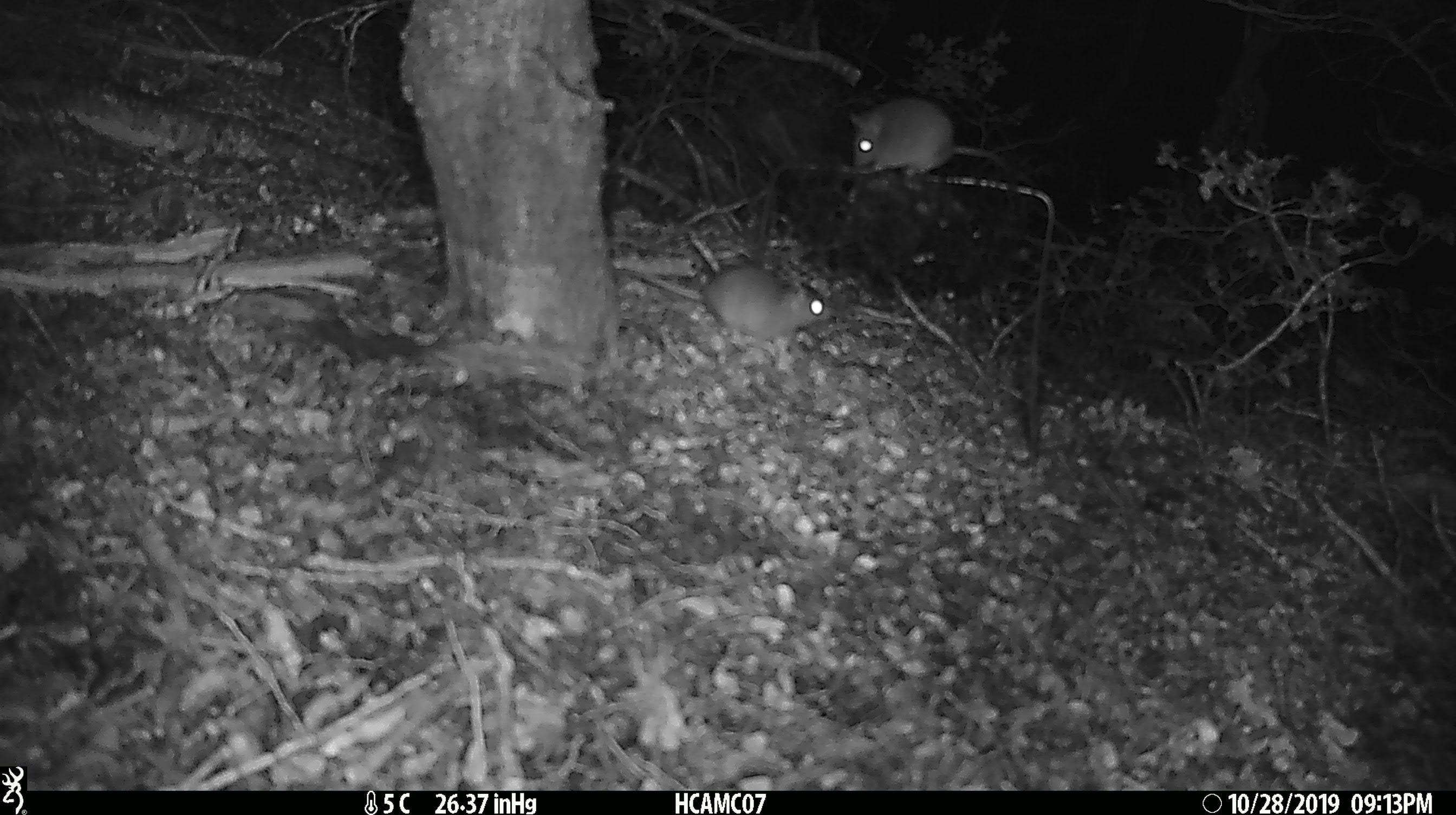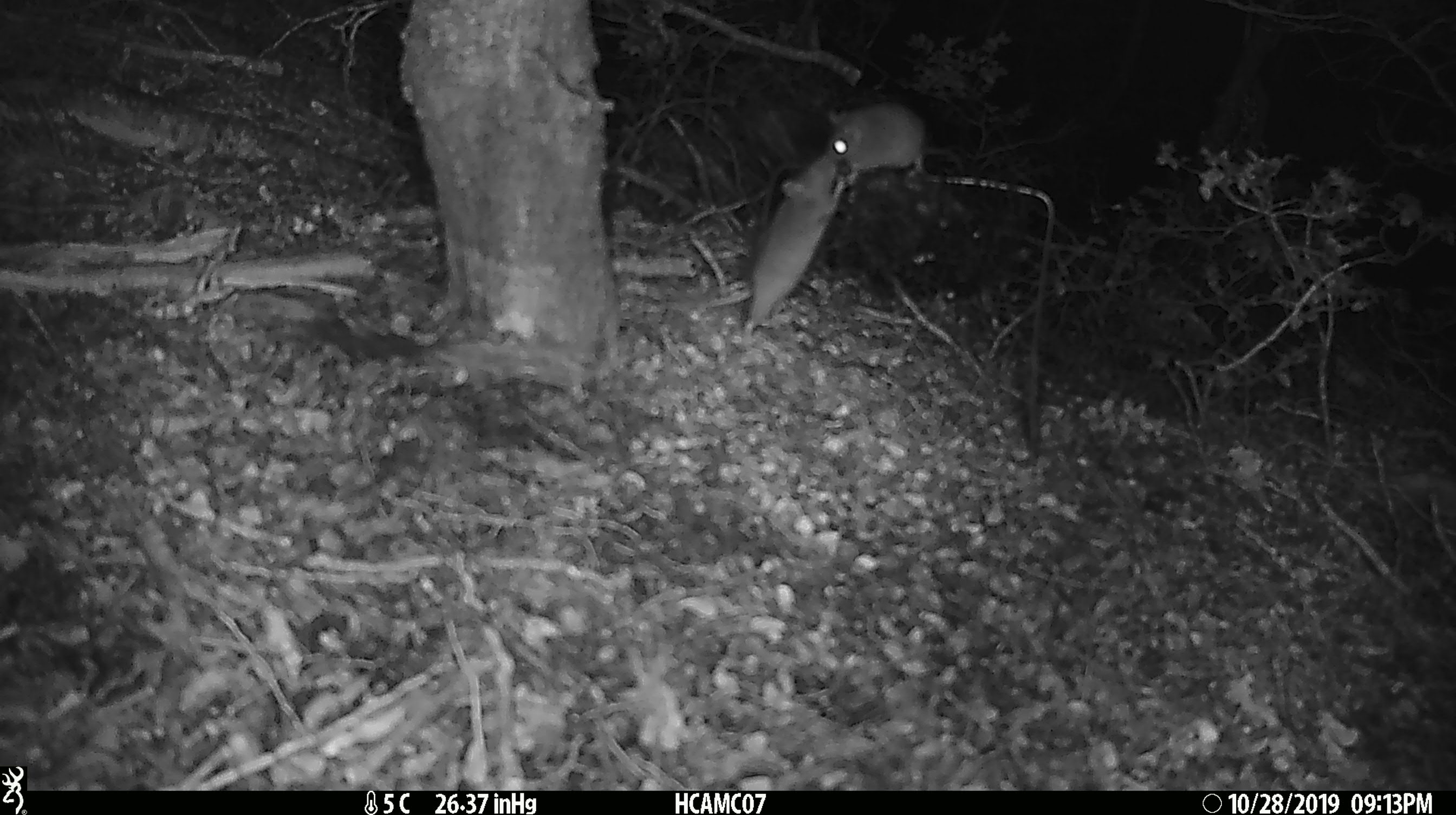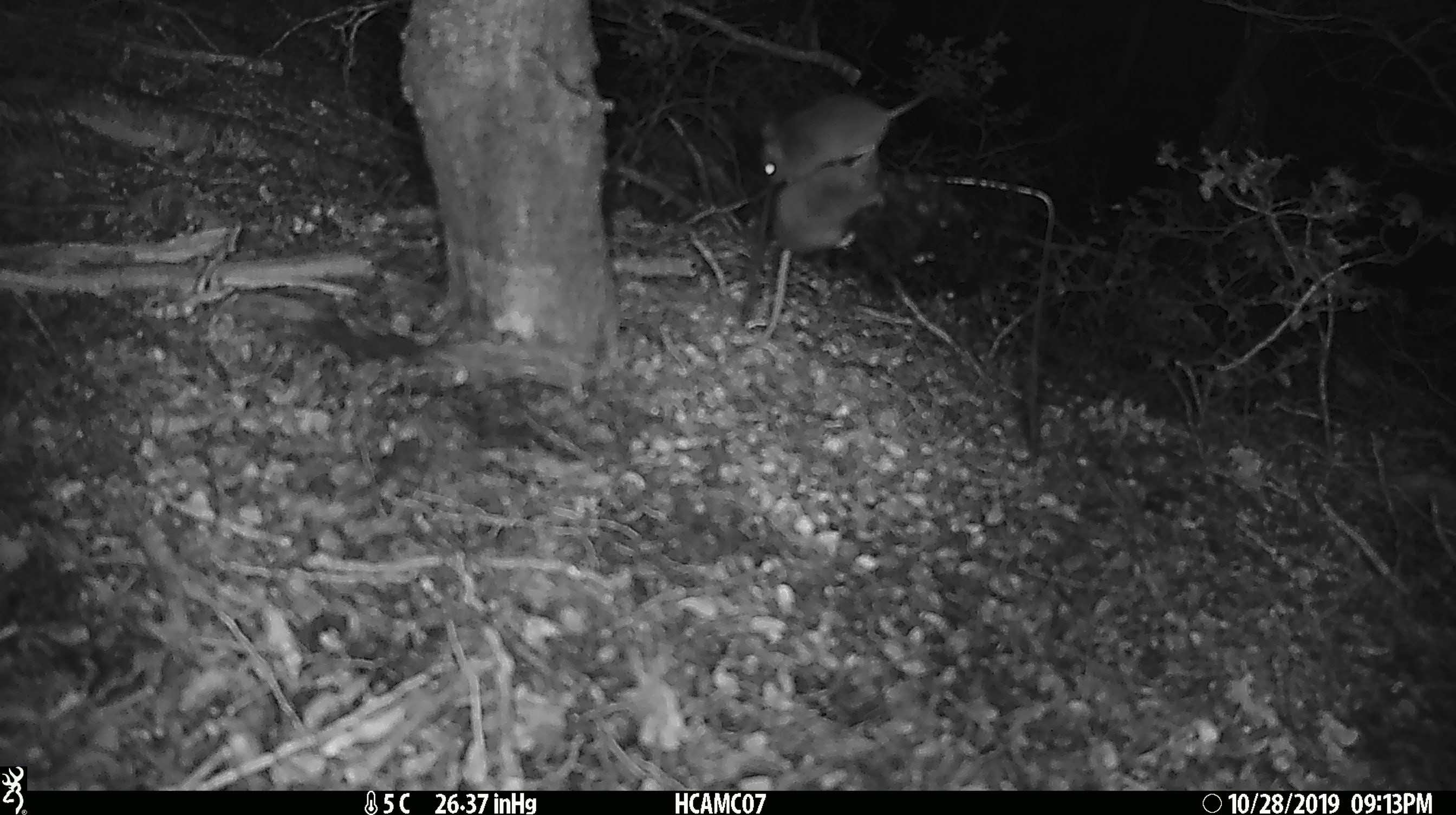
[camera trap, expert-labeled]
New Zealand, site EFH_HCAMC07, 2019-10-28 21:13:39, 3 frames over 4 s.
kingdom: Animalia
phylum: Chordata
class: Mammalia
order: Rodentia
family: Muridae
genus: Mus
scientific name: Mus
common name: mouse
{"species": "mouse (Mus)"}